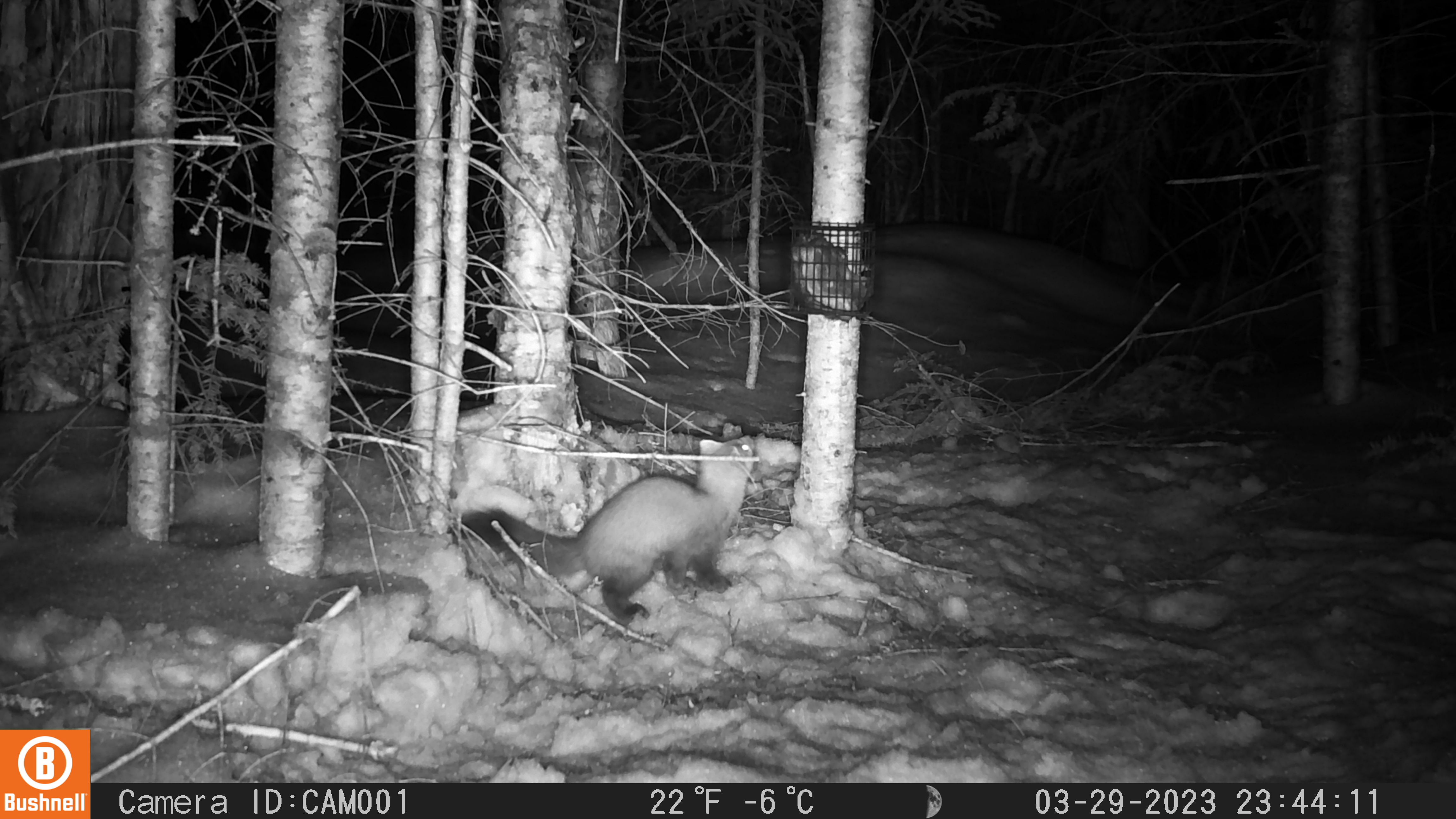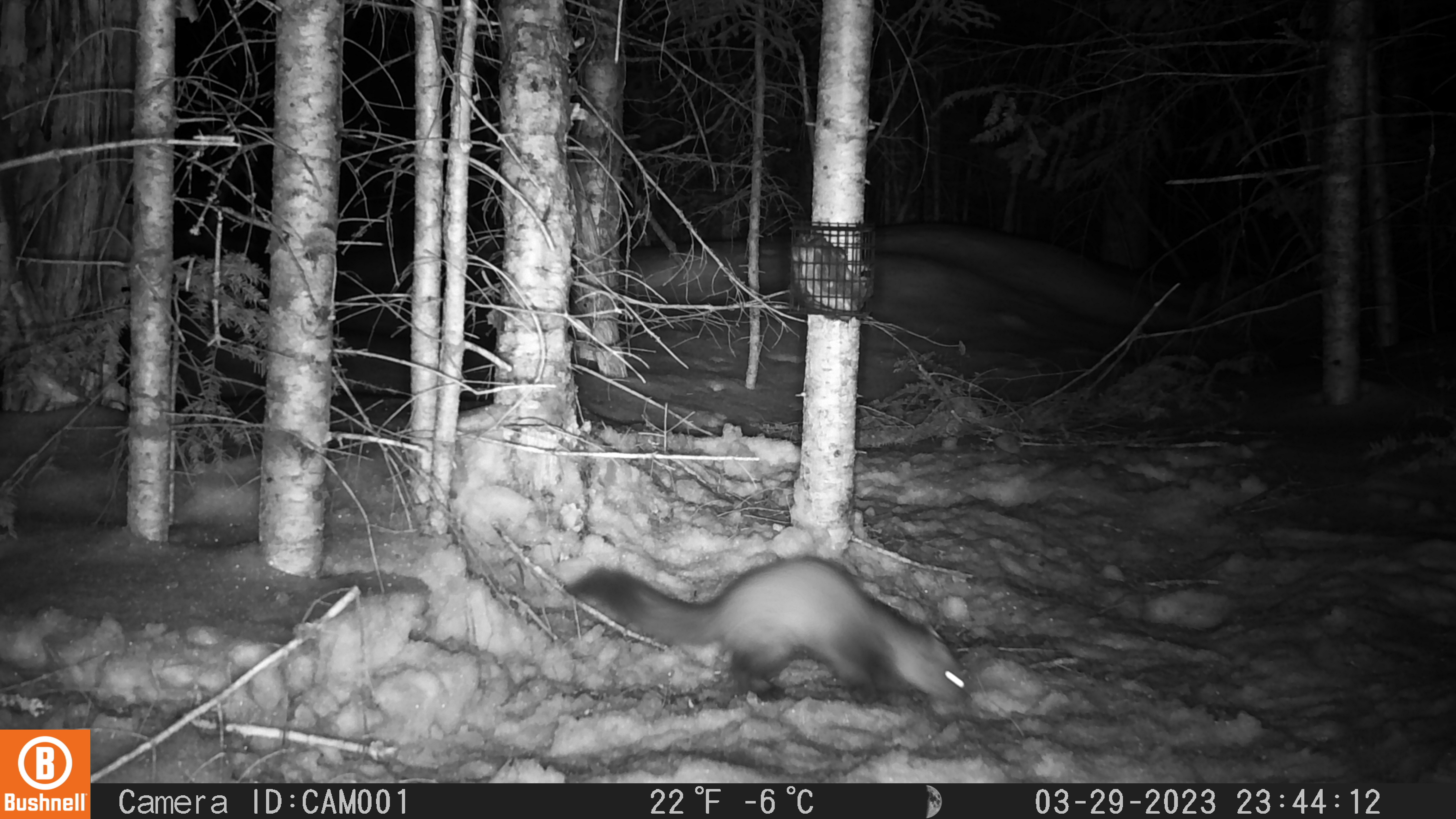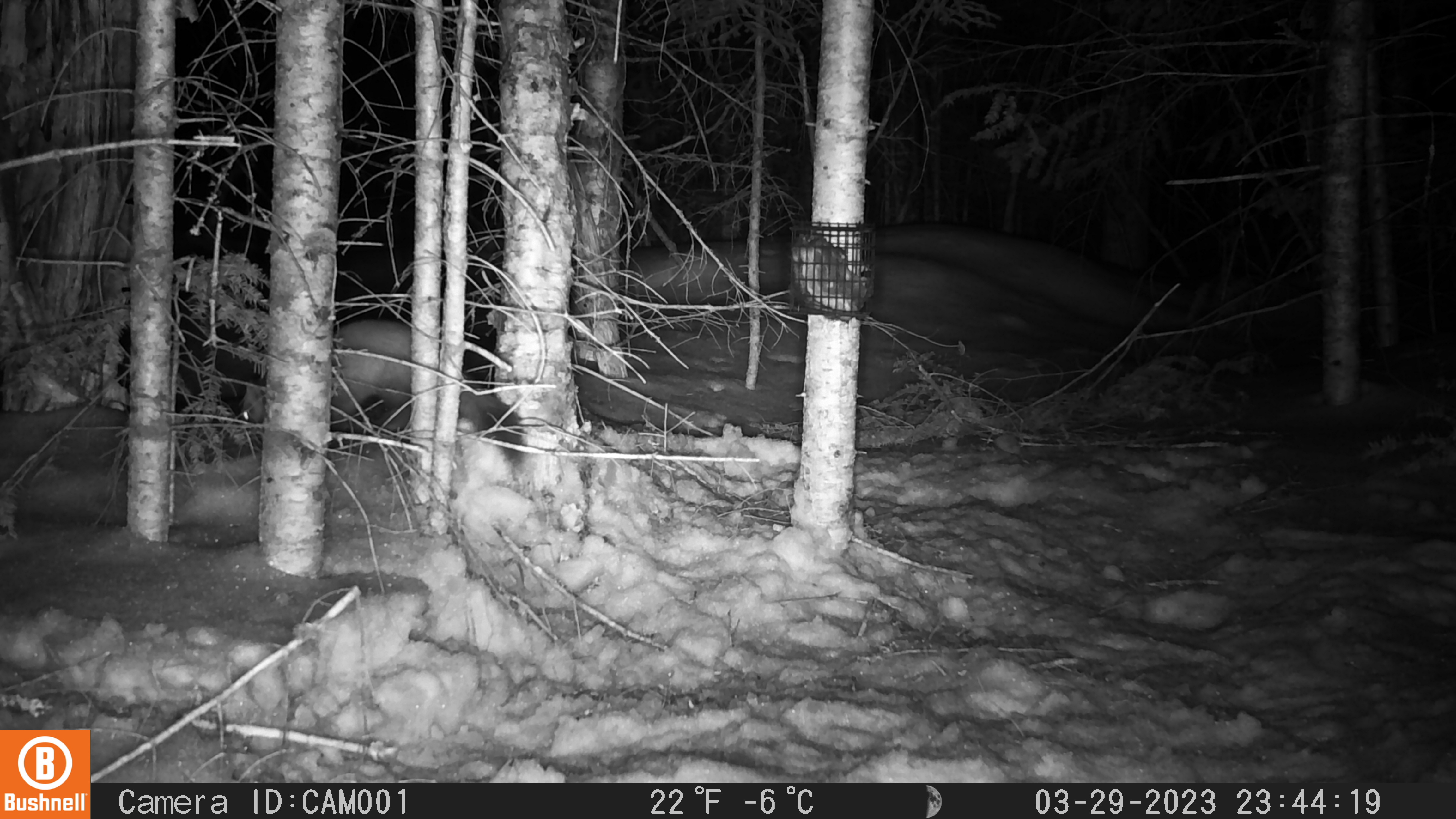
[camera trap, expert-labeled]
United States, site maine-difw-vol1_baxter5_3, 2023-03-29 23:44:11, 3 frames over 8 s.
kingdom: Animalia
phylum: Chordata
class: Mammalia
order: Carnivora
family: Mustelidae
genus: Martes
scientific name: Martes americana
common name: american marten